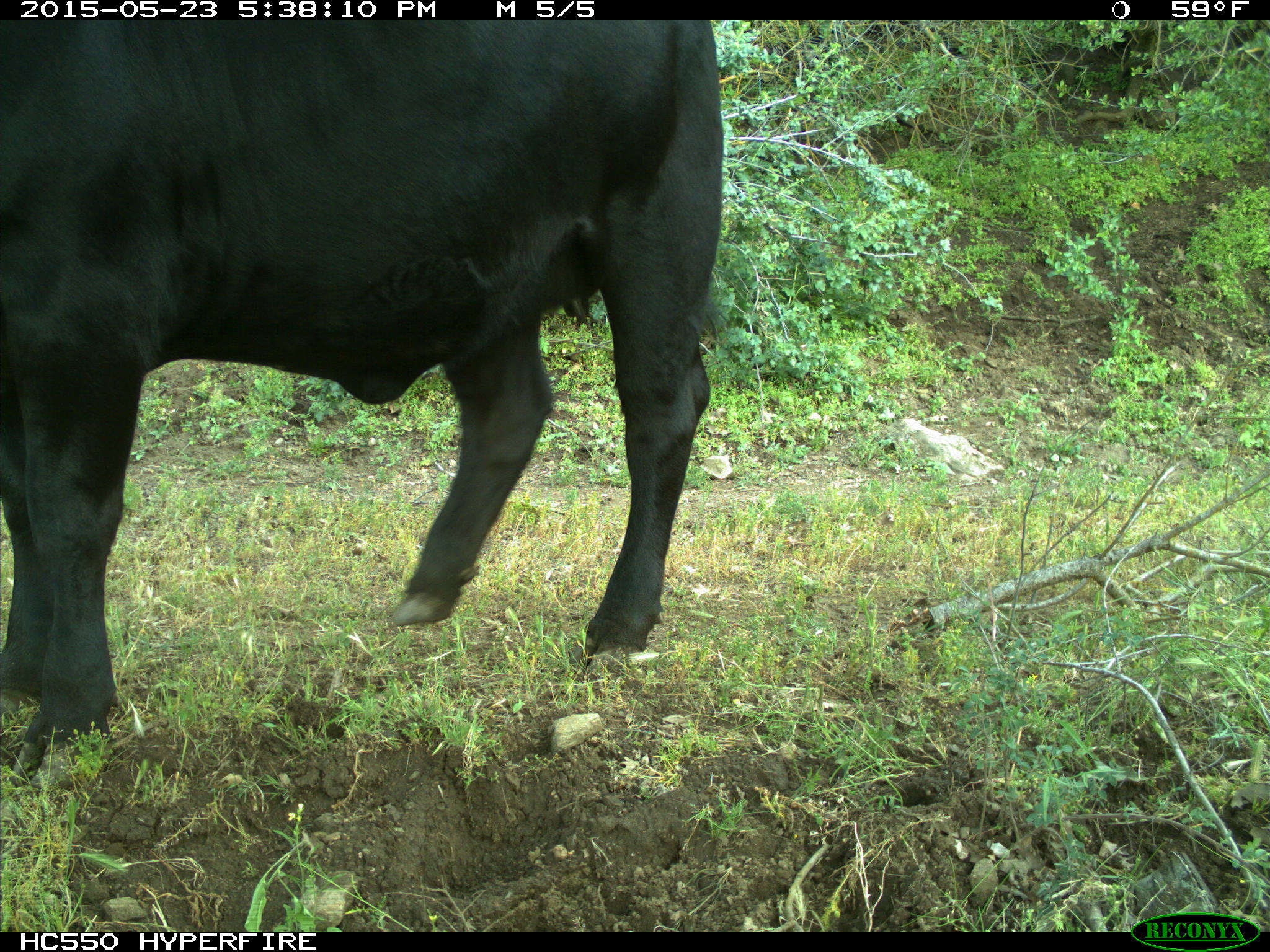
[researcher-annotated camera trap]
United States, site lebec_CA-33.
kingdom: Animalia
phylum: Chordata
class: Mammalia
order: Artiodactyla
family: Bovidae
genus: Bos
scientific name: Bos taurus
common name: domestic cow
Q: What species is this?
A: Bos taurus (domestic cow).